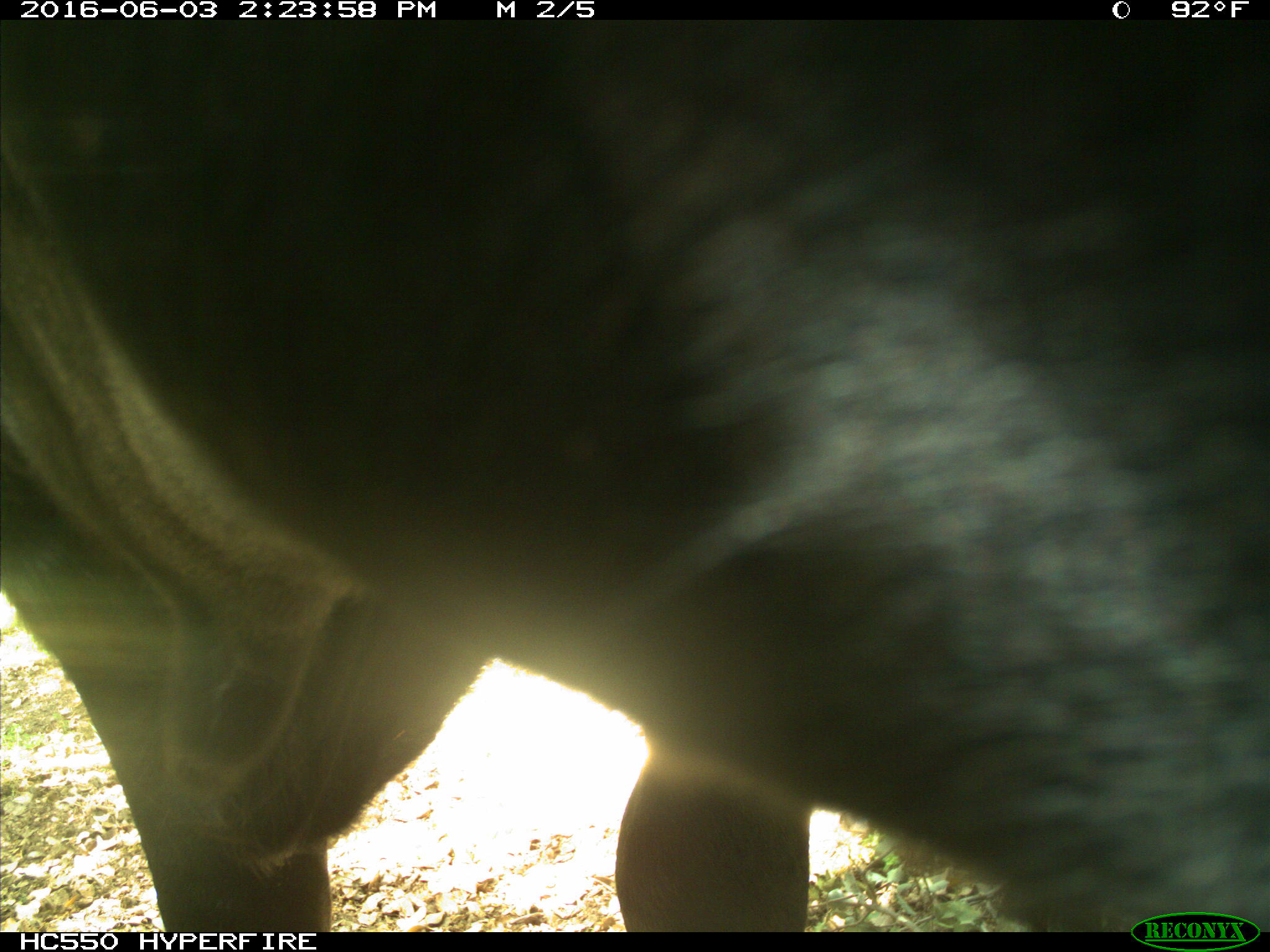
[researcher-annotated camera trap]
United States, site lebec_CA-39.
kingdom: Animalia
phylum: Chordata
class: Mammalia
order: Artiodactyla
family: Bovidae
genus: Bos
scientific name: Bos taurus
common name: domestic cow